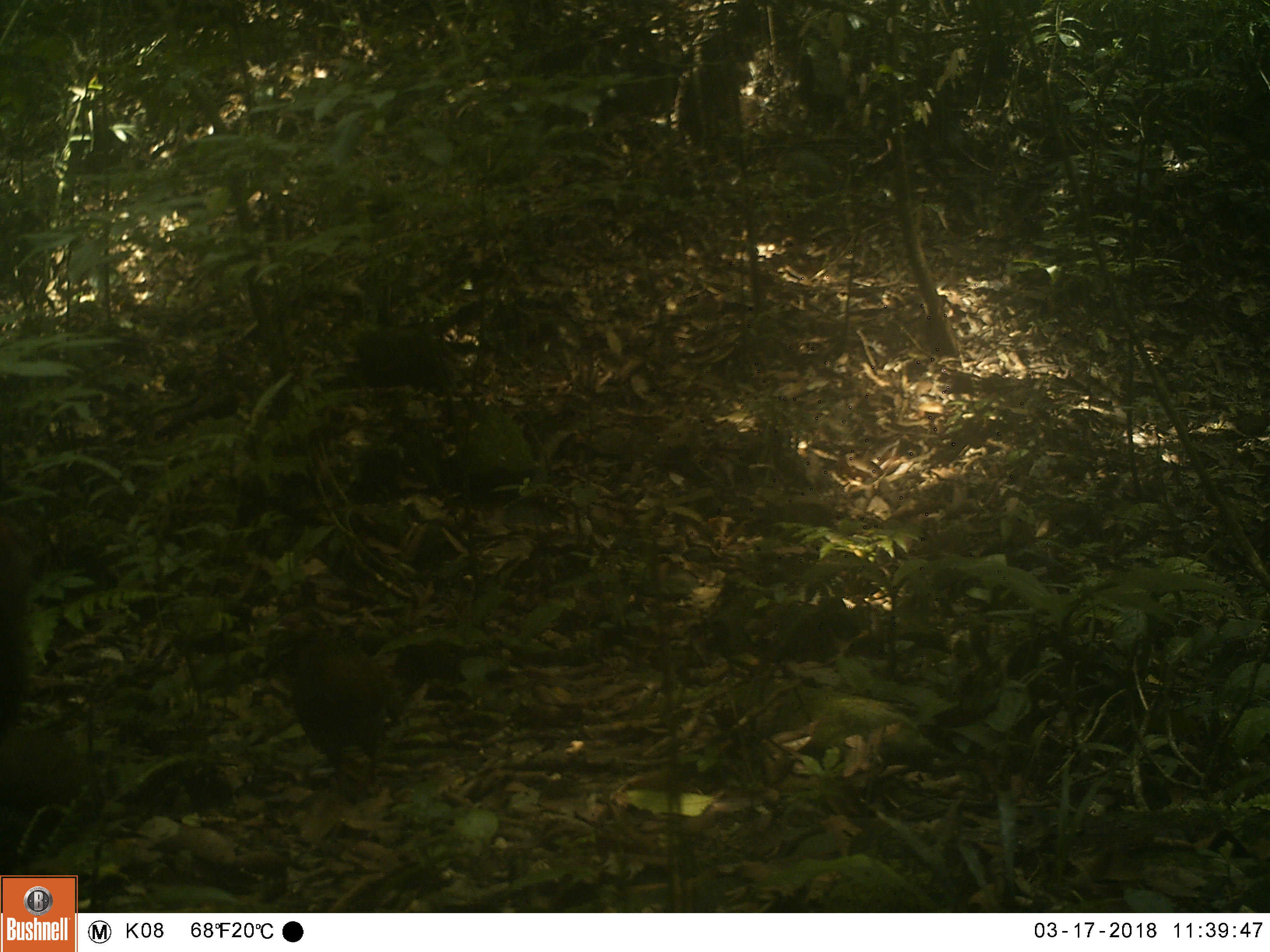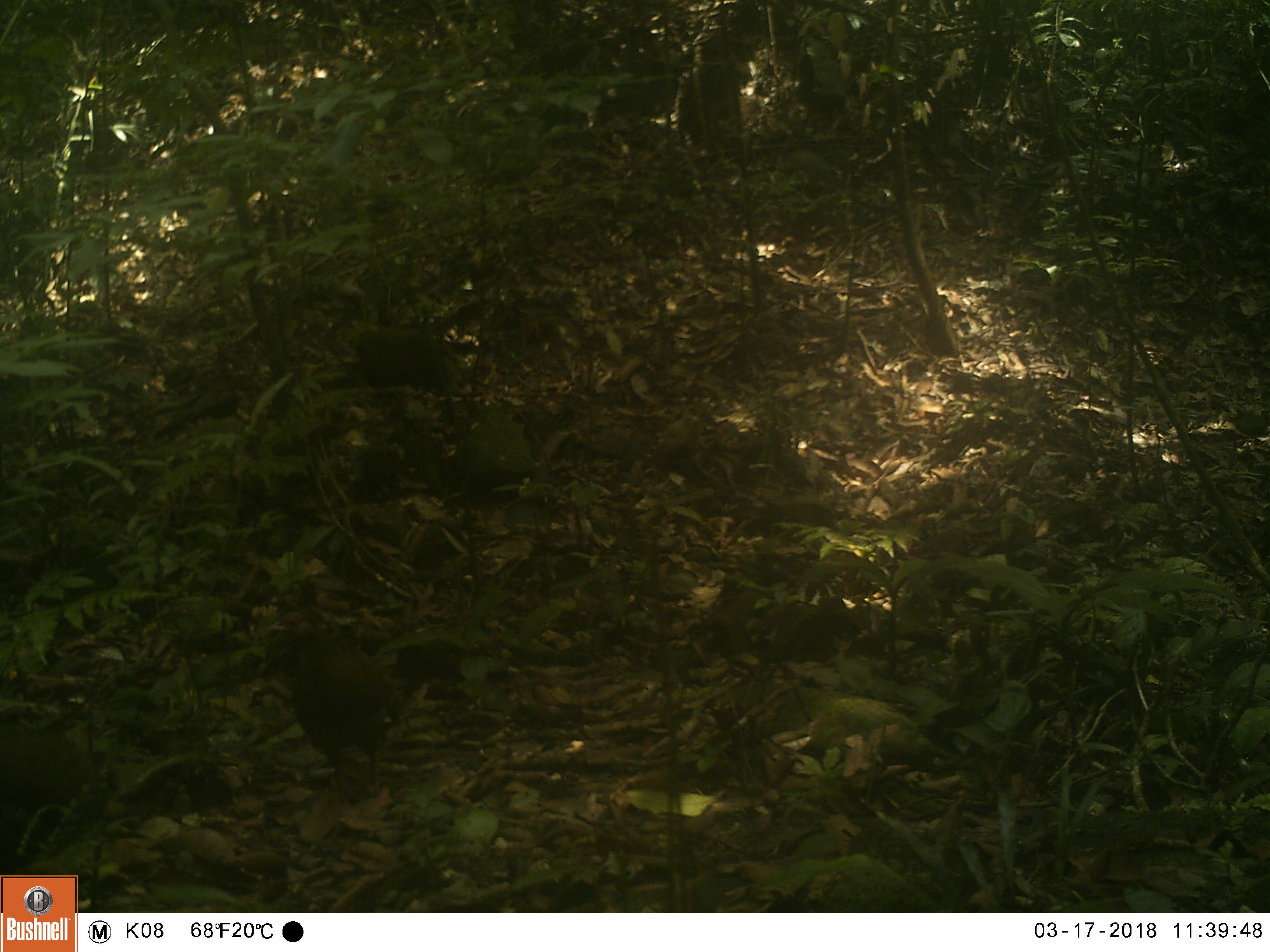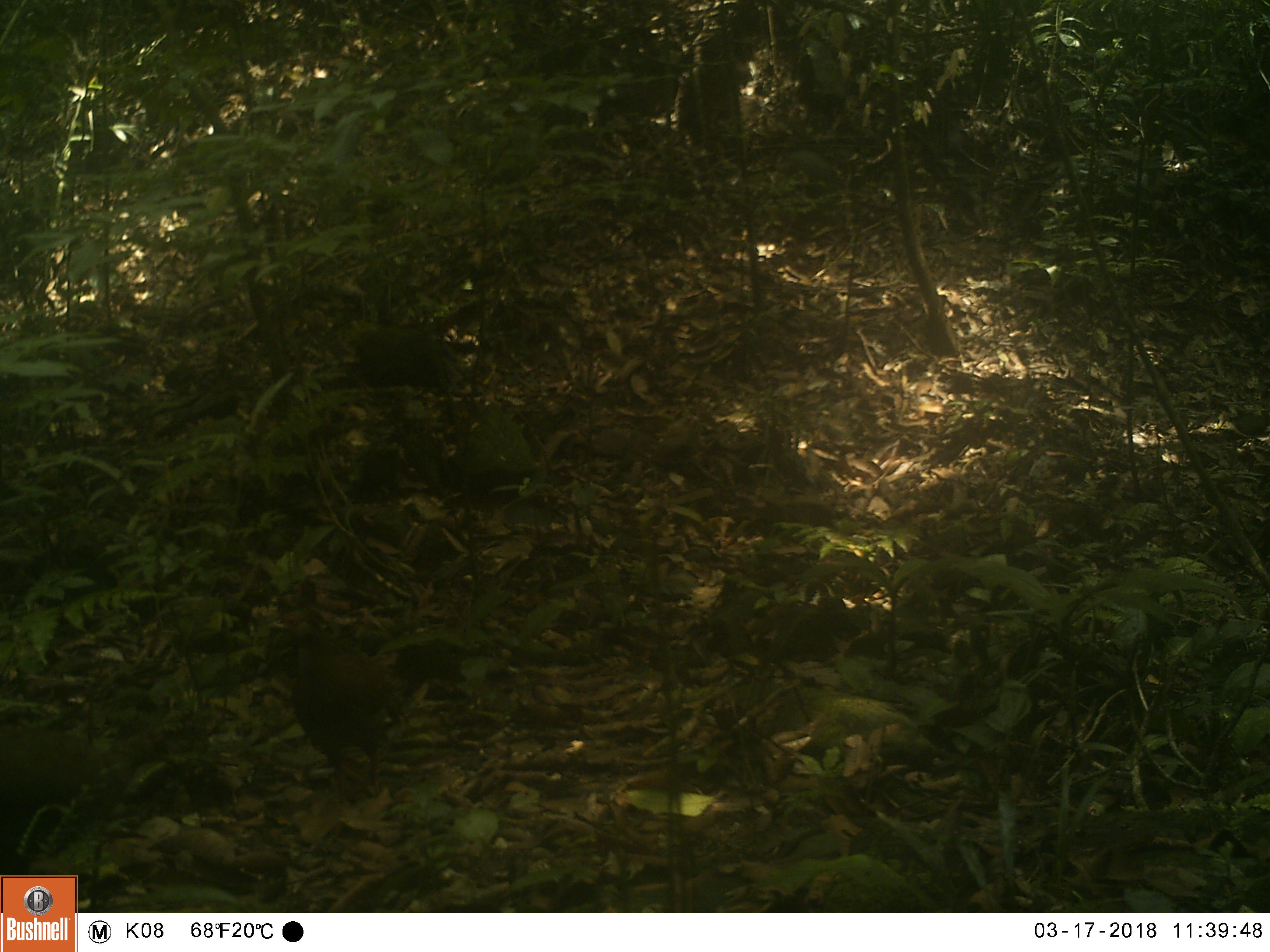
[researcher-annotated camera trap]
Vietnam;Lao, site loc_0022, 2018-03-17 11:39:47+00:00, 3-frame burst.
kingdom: Animalia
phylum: Chordata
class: Aves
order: Galliformes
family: Phasianidae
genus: Lophura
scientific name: Lophura nycthemera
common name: silver pheasant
Silver pheasant (Lophura nycthemera). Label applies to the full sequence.